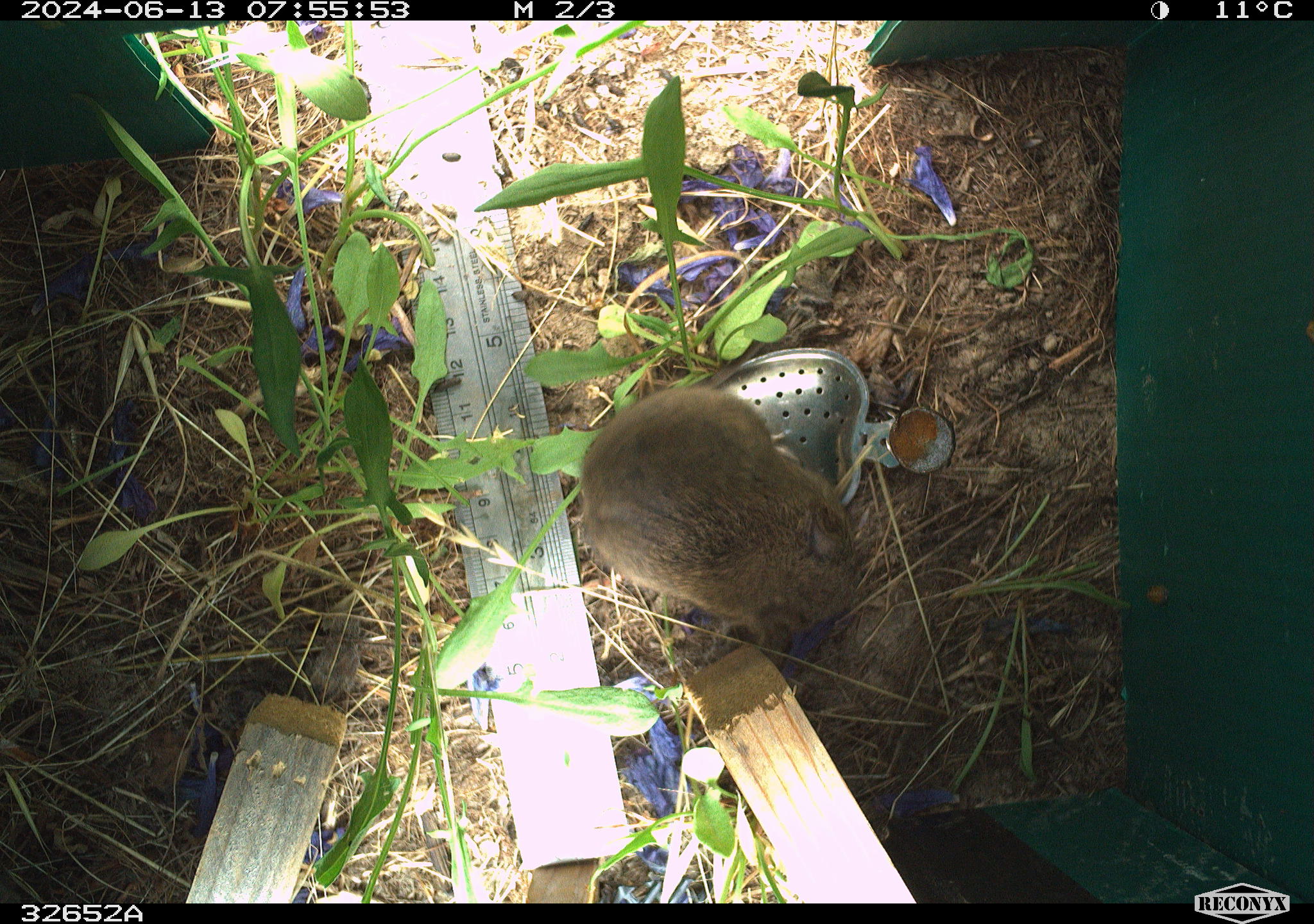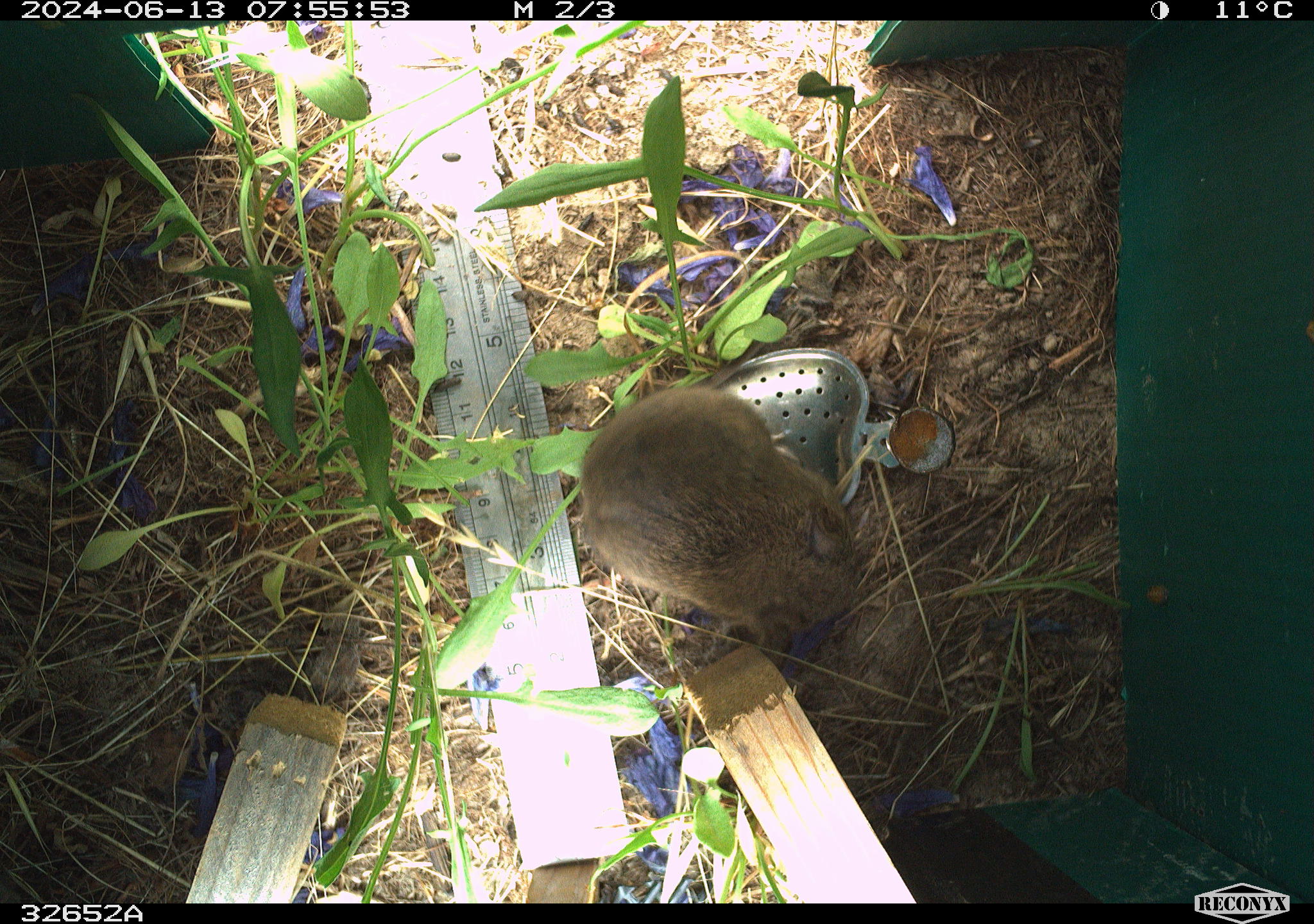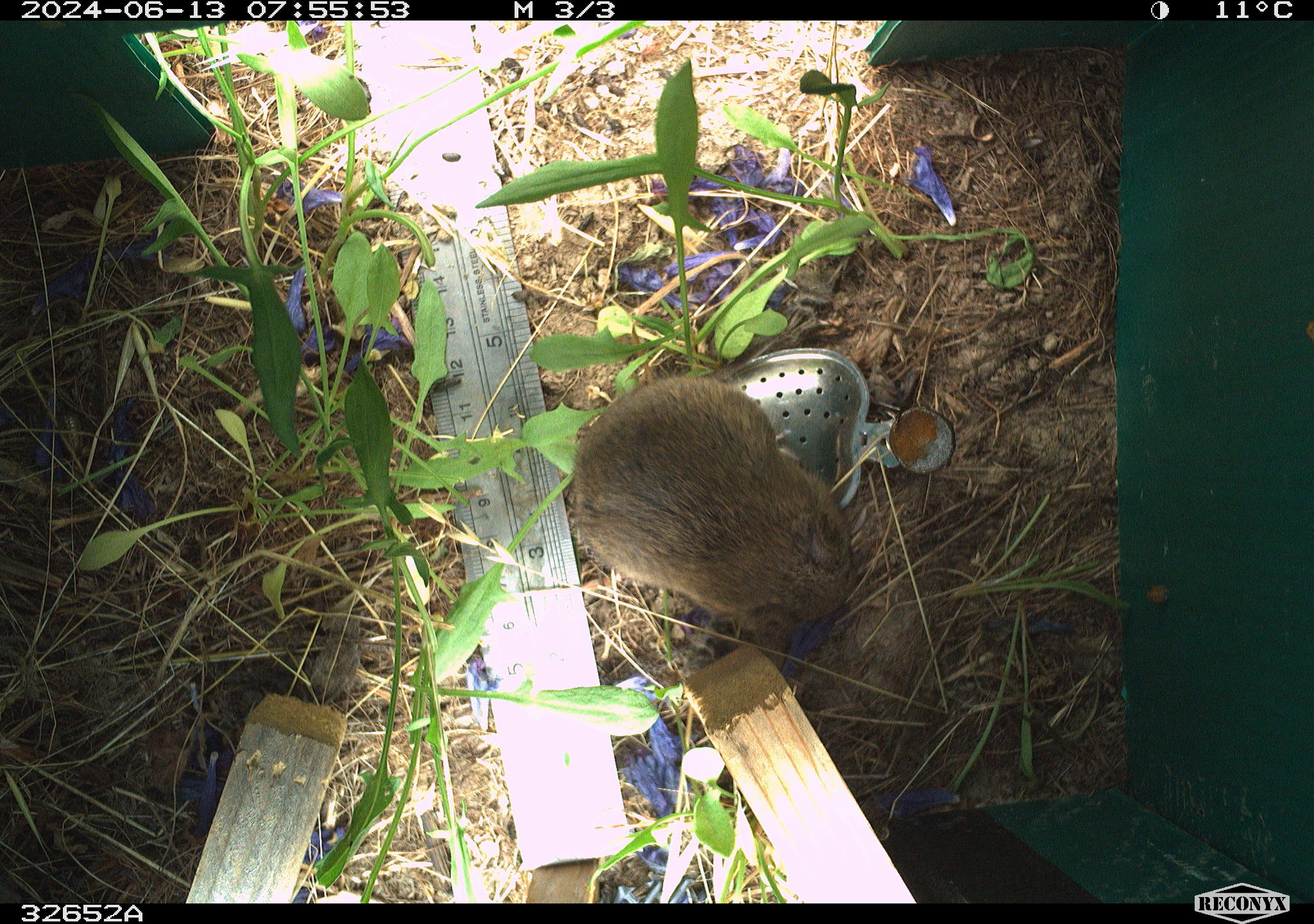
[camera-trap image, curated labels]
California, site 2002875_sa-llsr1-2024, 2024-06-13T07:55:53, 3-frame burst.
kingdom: Animalia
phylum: Chordata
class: Mammalia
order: Rodentia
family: Cricetidae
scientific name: Arvicolinae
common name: voles, lemmings, and muskrats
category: arvicolinae subfamily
Arvicolinae subfamily (voles, lemmings, and muskrats) (Arvicolinae).